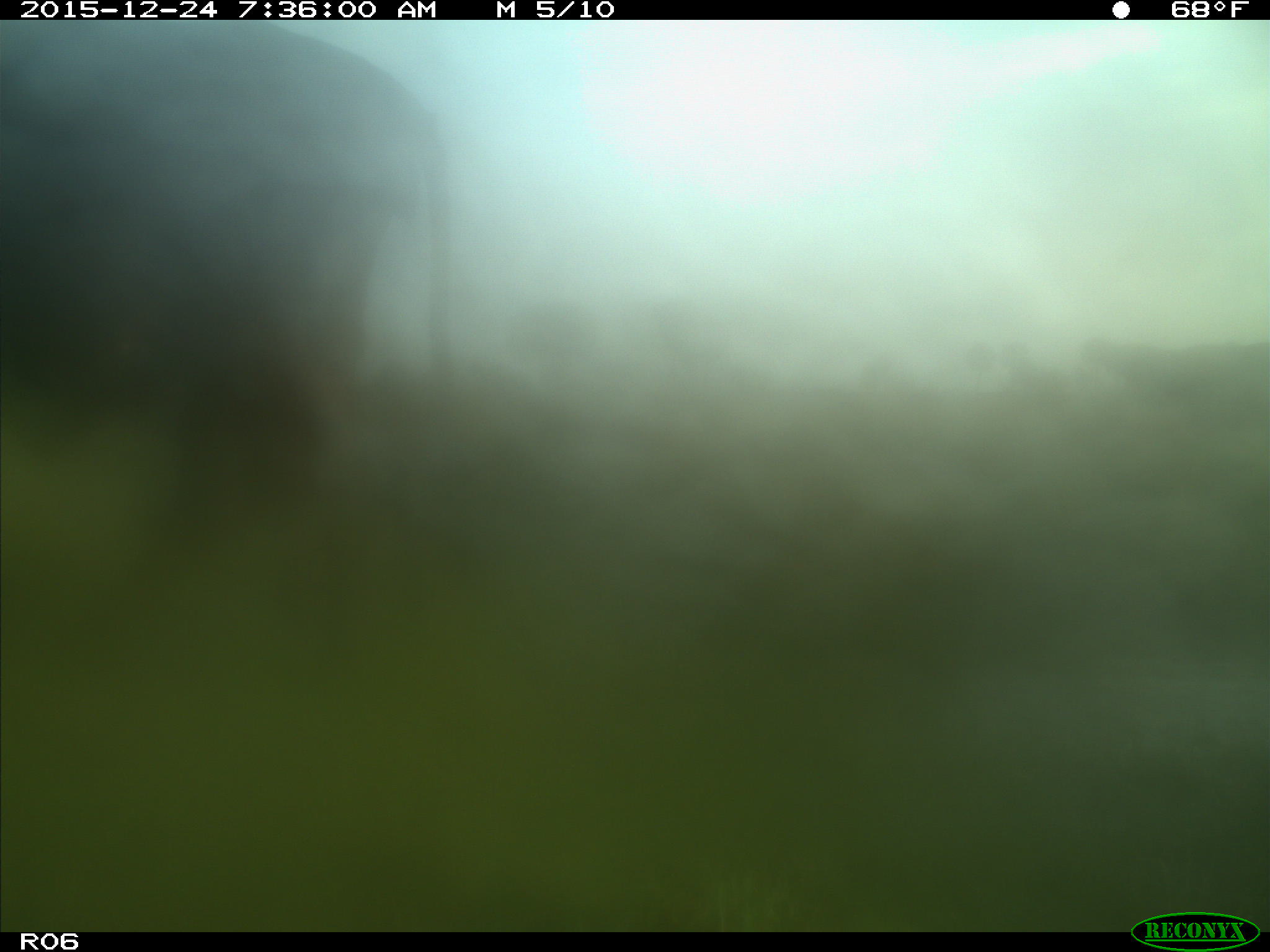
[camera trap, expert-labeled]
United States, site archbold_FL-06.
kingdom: Animalia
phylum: Chordata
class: Mammalia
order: Artiodactyla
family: Bovidae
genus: Bos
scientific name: Bos taurus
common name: domestic cow